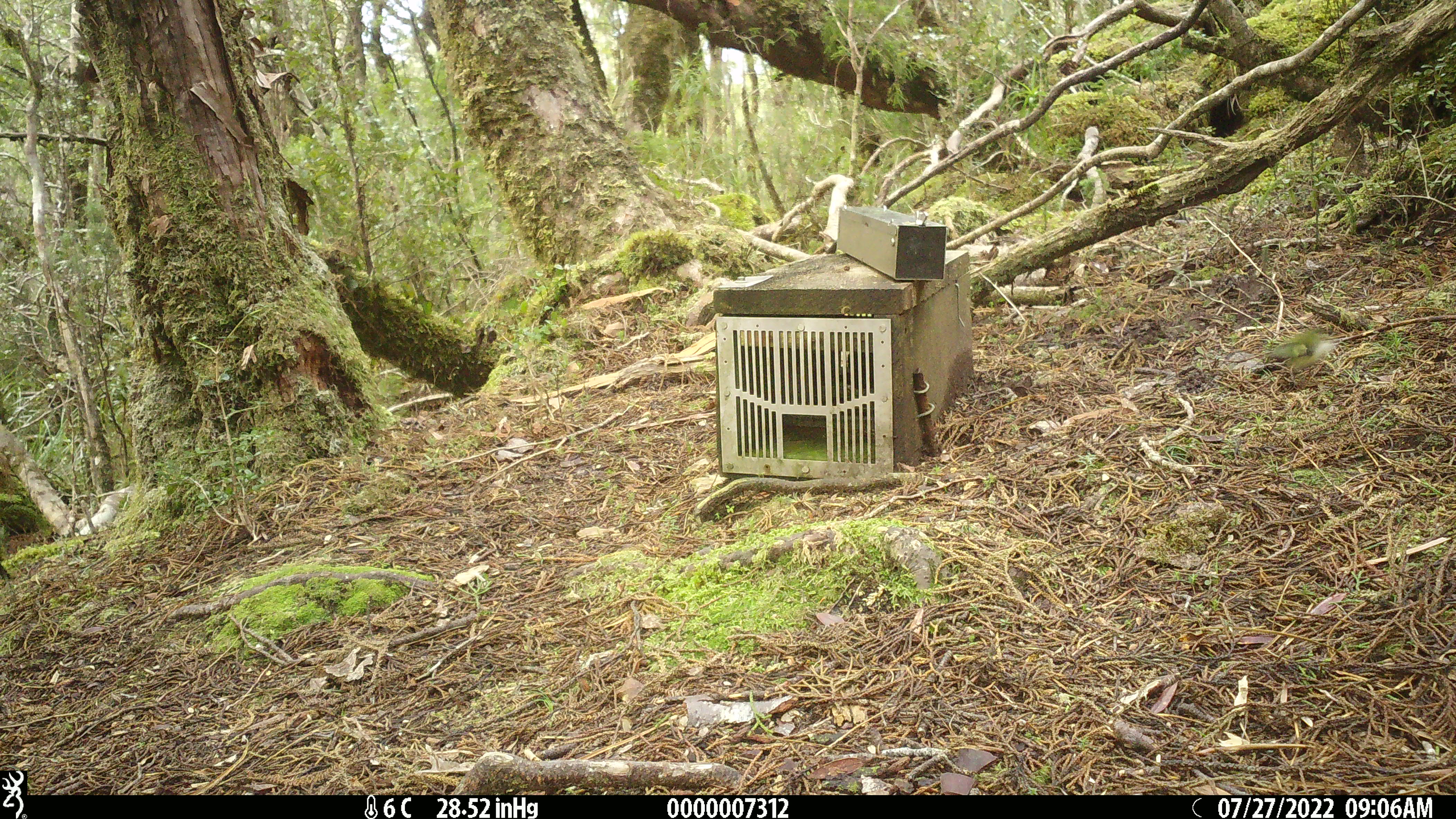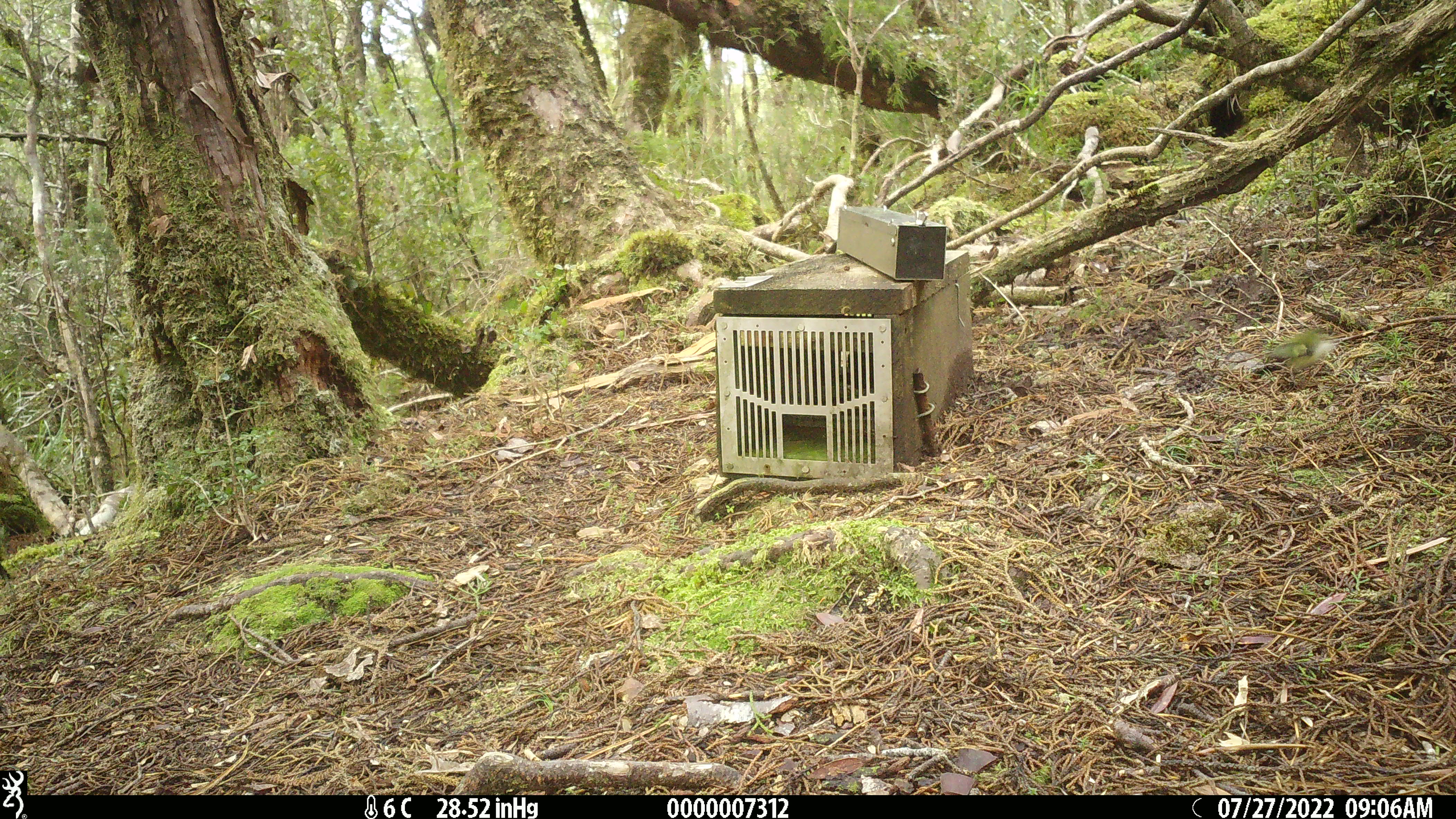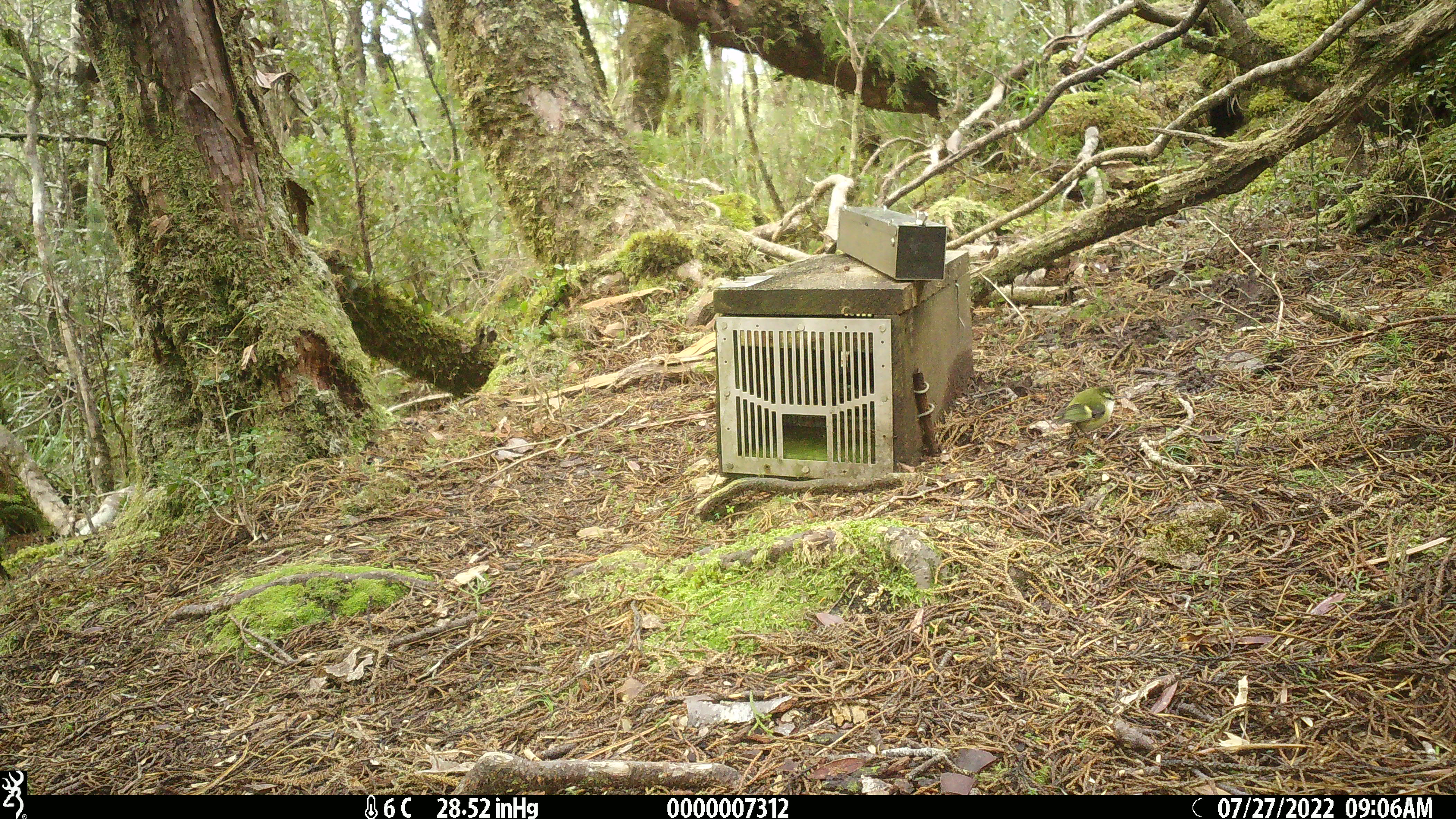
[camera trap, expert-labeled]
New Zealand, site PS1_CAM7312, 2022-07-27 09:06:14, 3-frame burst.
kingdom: Animalia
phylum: Chordata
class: Aves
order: Passeriformes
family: Acanthisittidae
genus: Acanthisitta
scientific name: Acanthisitta chloris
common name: rifleman